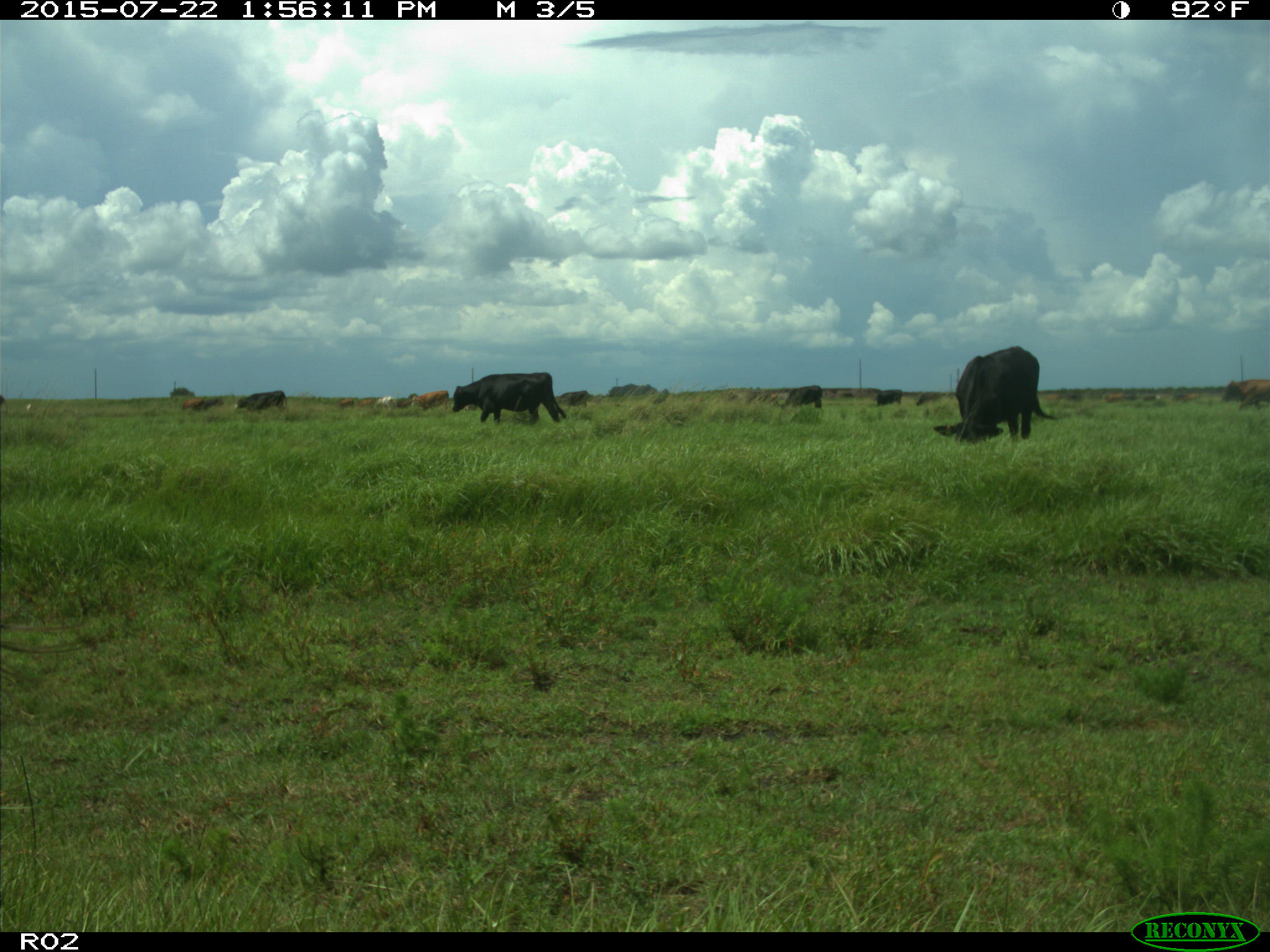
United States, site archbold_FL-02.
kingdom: Animalia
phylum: Chordata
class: Mammalia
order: Artiodactyla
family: Bovidae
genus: Bos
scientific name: Bos taurus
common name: domestic cow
Bos taurus (domestic cow).